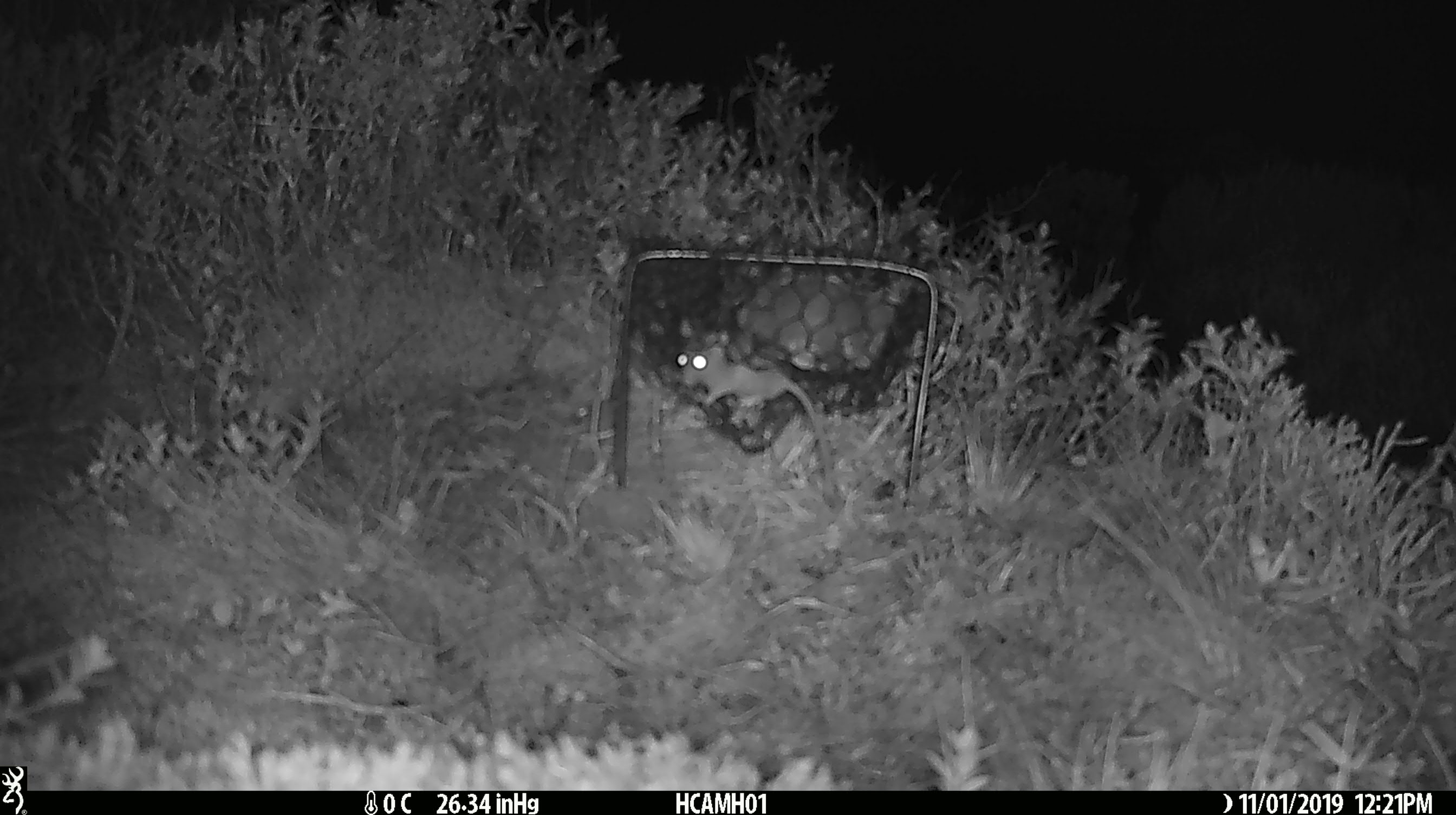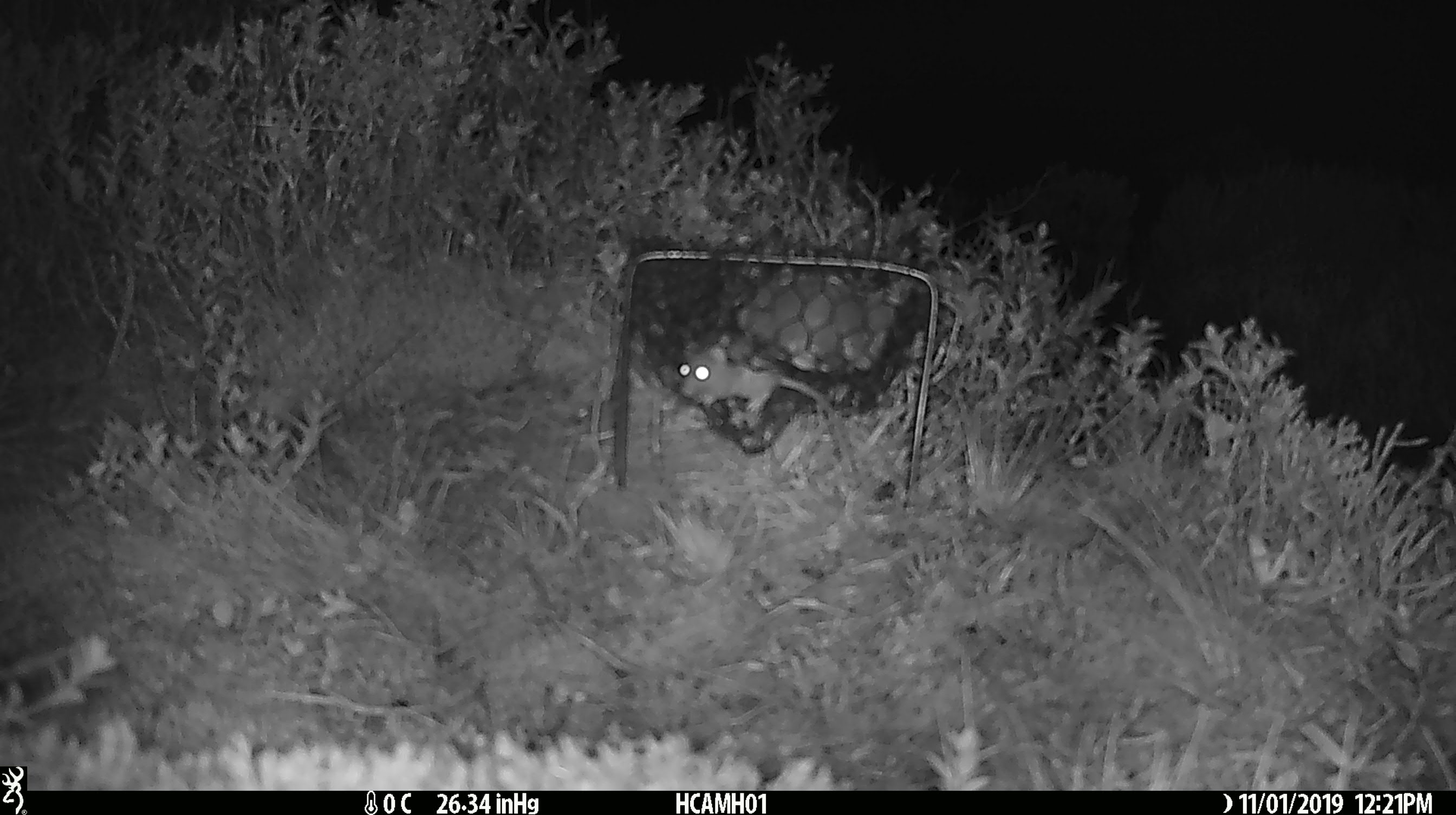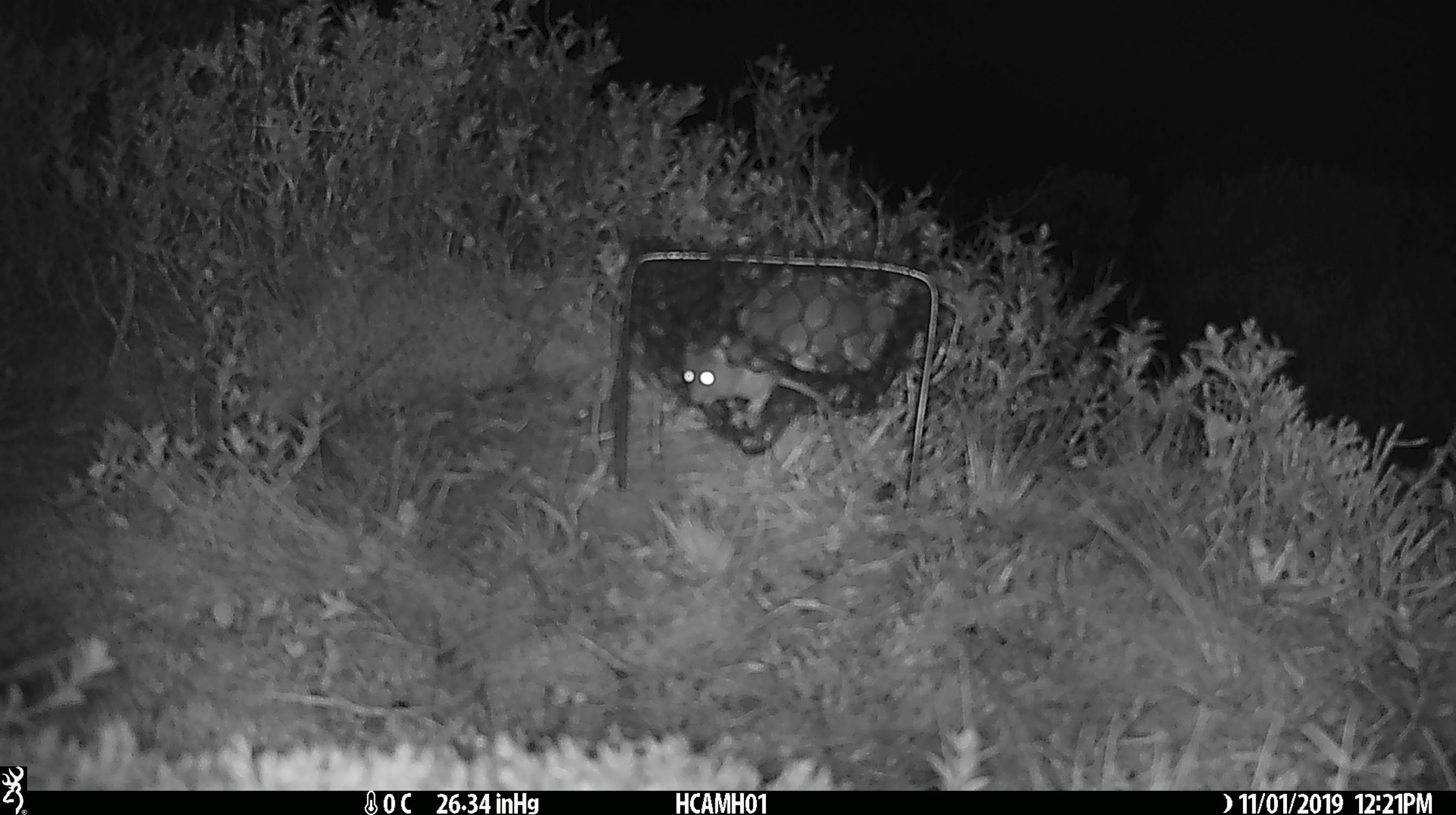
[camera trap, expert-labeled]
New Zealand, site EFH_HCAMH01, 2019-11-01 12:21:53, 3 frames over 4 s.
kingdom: Animalia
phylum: Chordata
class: Mammalia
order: Rodentia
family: Muridae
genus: Mus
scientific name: Mus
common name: mouse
Mouse (Mus).